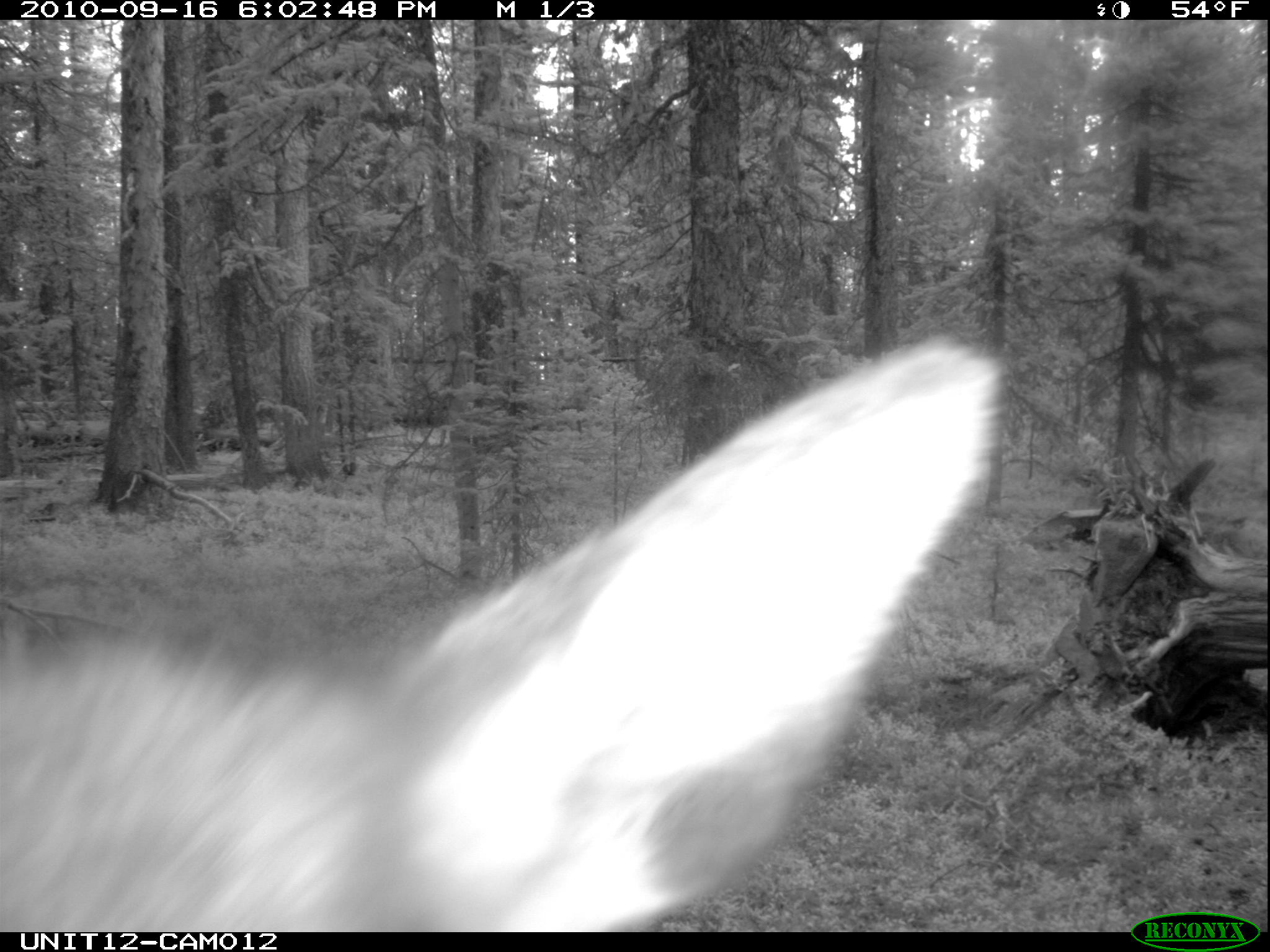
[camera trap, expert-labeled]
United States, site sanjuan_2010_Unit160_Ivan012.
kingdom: Animalia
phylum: Chordata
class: Mammalia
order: Artiodactyla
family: Cervidae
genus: Cervus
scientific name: Cervus elaphus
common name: red deer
Cervus elaphus (red deer).